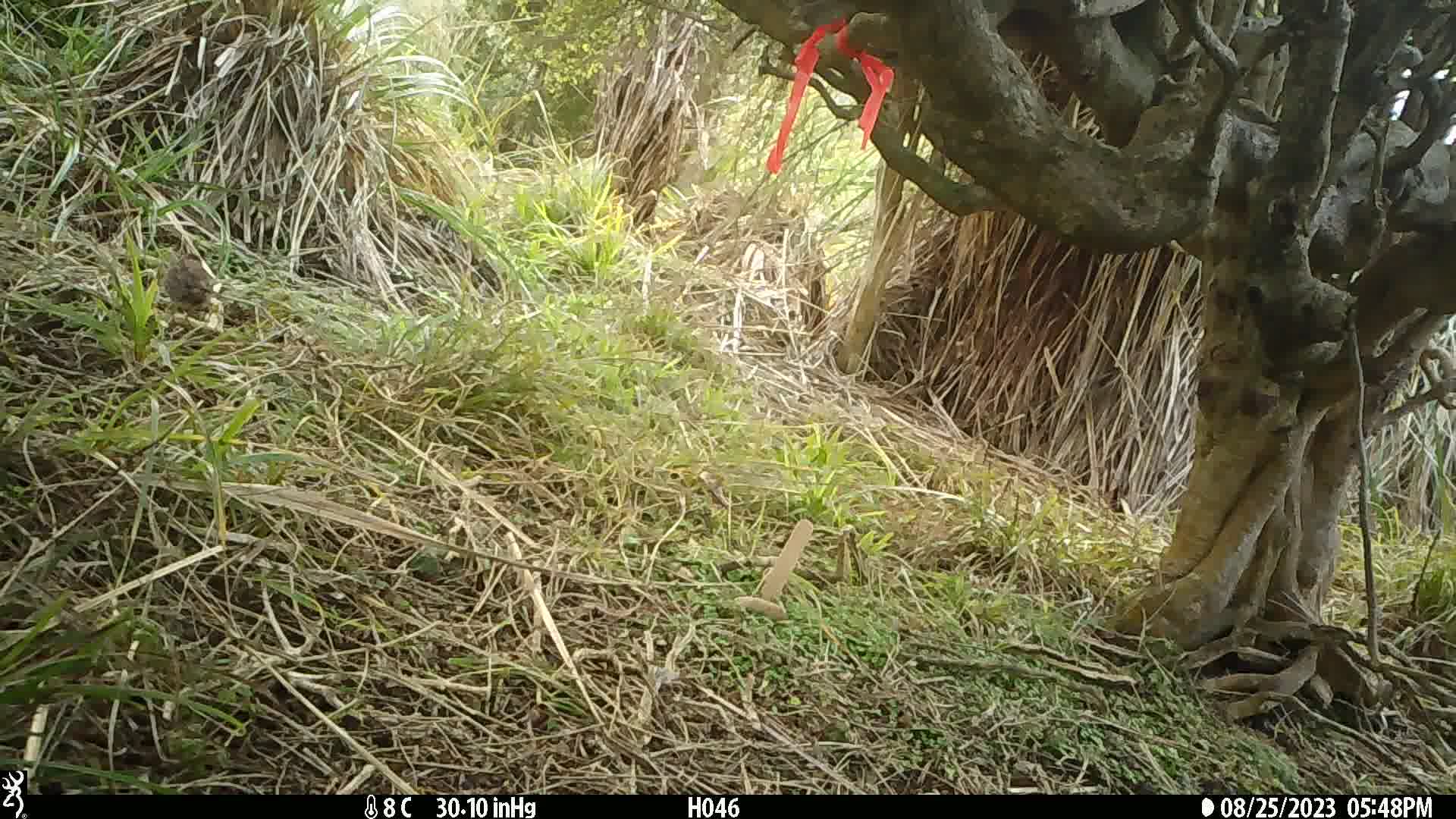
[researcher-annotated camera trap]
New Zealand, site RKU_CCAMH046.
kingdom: Animalia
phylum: Chordata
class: Aves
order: Passeriformes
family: Prunellidae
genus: Prunella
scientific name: Prunella modularis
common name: dunnock